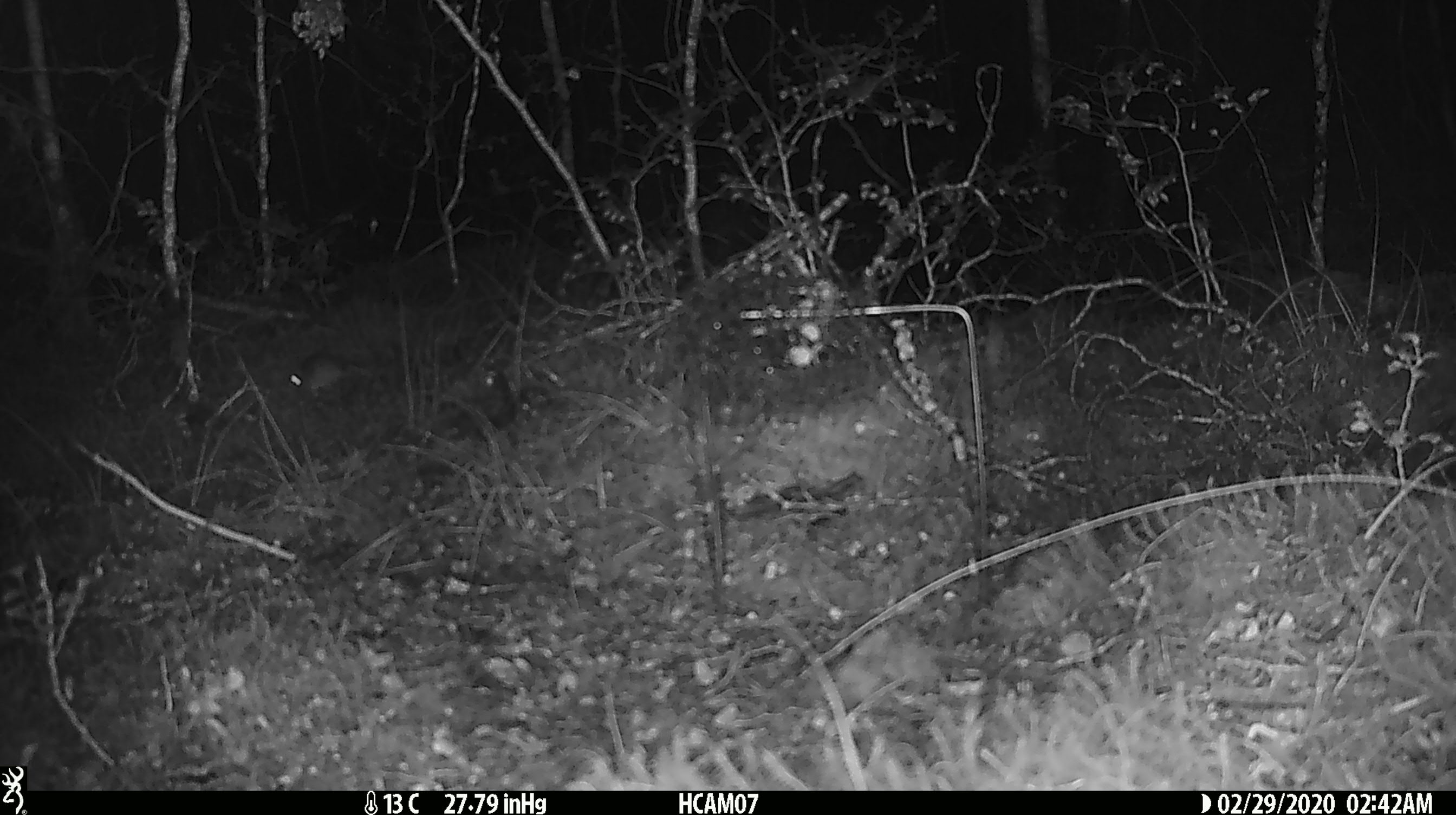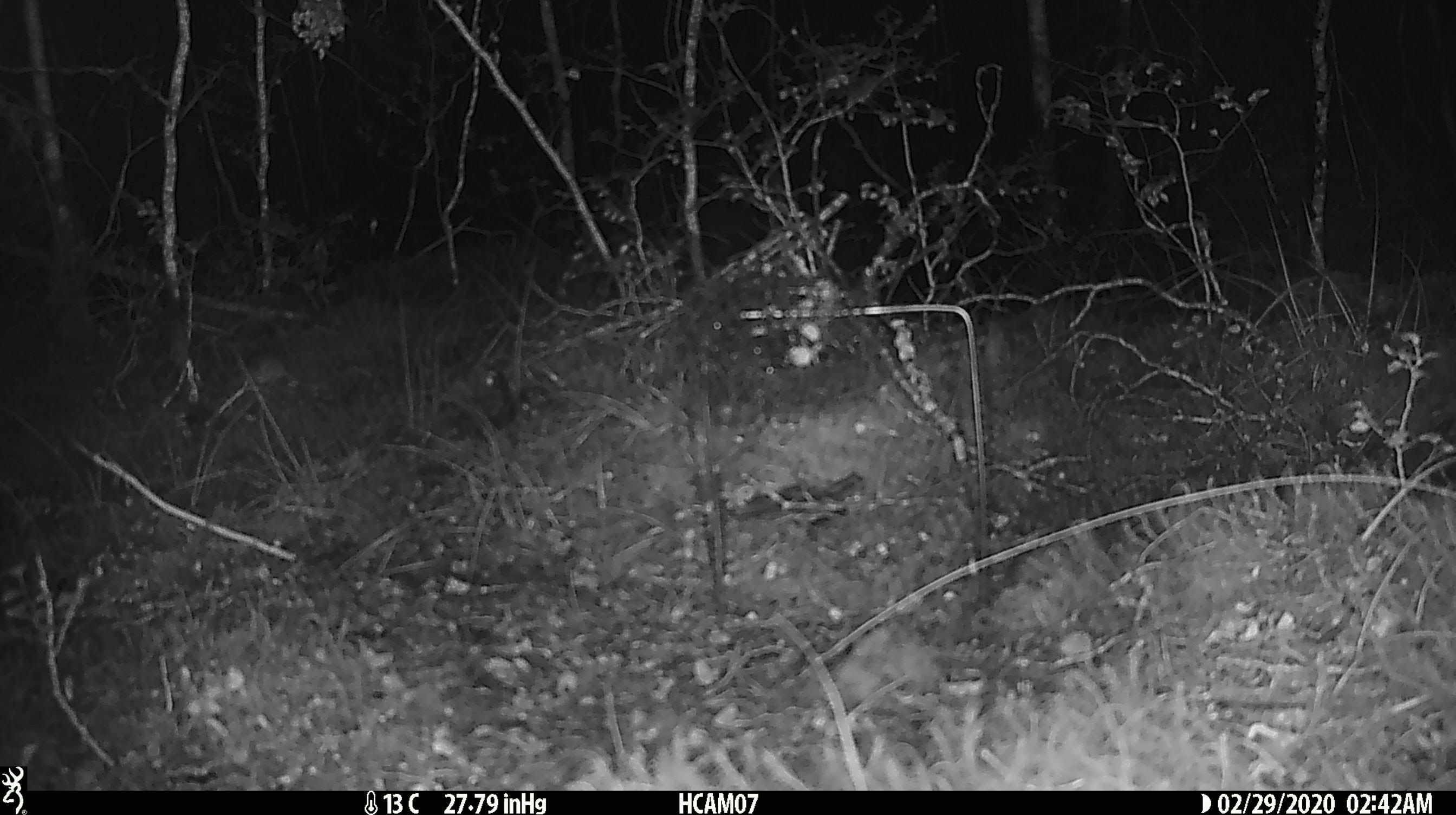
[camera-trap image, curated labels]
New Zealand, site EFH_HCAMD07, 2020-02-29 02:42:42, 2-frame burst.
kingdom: Animalia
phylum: Chordata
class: Mammalia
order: Rodentia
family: Muridae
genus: Mus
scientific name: Mus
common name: mouse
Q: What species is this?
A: Mouse (Mus).